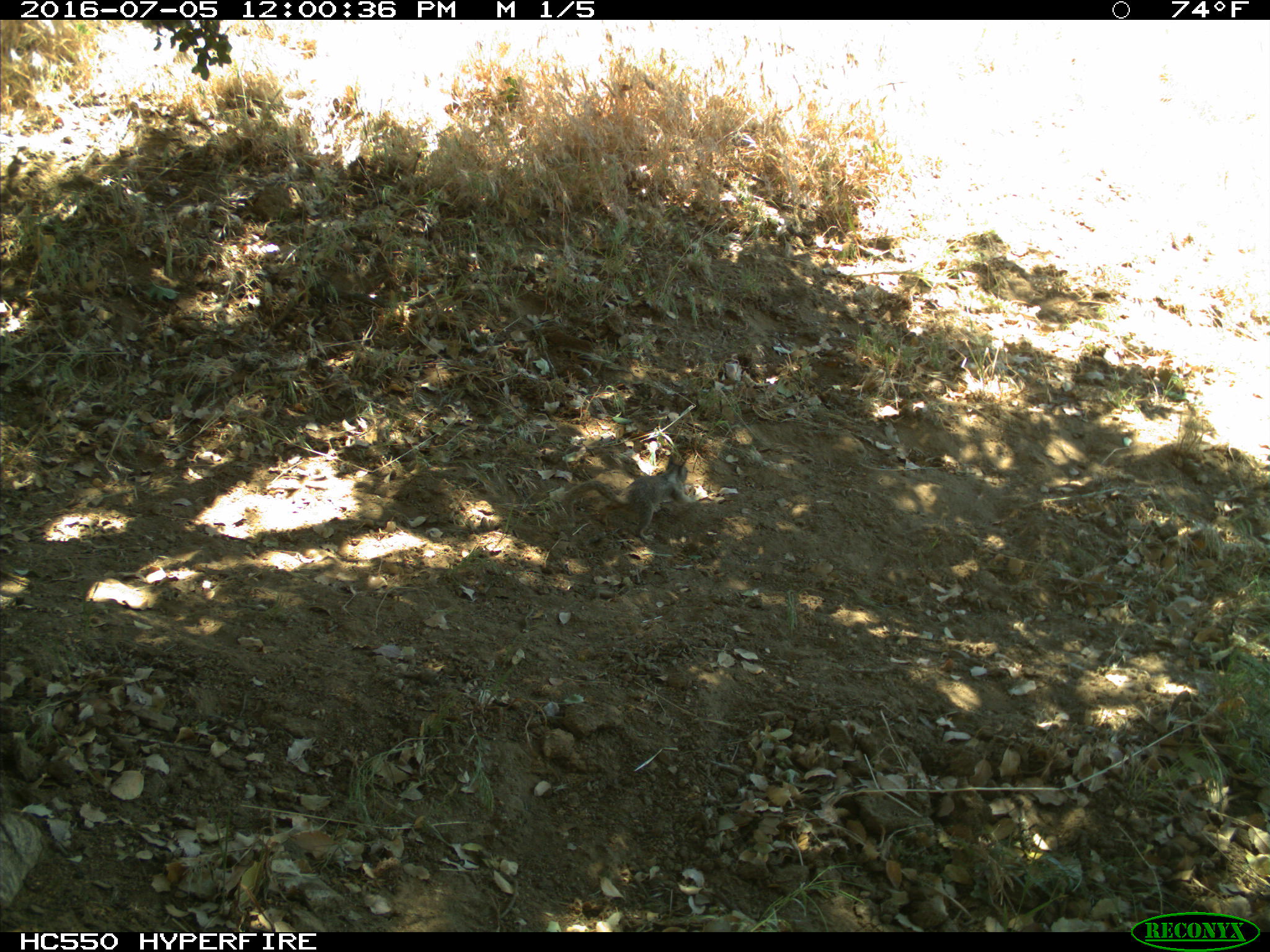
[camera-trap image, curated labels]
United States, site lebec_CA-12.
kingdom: Animalia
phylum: Chordata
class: Mammalia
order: Rodentia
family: Sciuridae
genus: Otospermophilus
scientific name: Otospermophilus beecheyi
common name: california ground squirrel